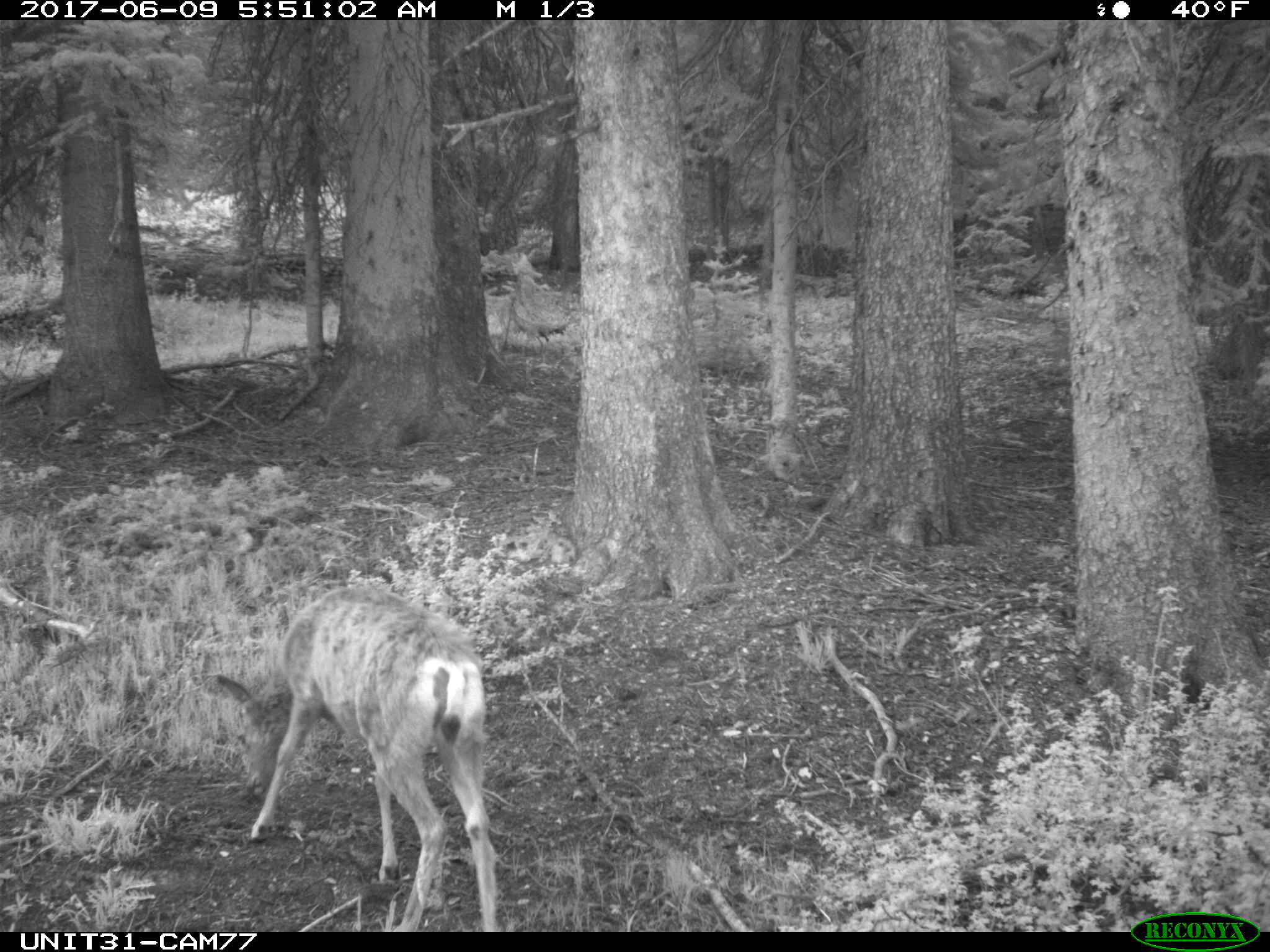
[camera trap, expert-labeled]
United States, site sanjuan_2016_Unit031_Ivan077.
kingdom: Animalia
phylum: Chordata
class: Mammalia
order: Artiodactyla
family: Cervidae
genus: Odocoileus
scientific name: Odocoileus hemionus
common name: mule deer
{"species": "Odocoileus hemionus (mule deer)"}